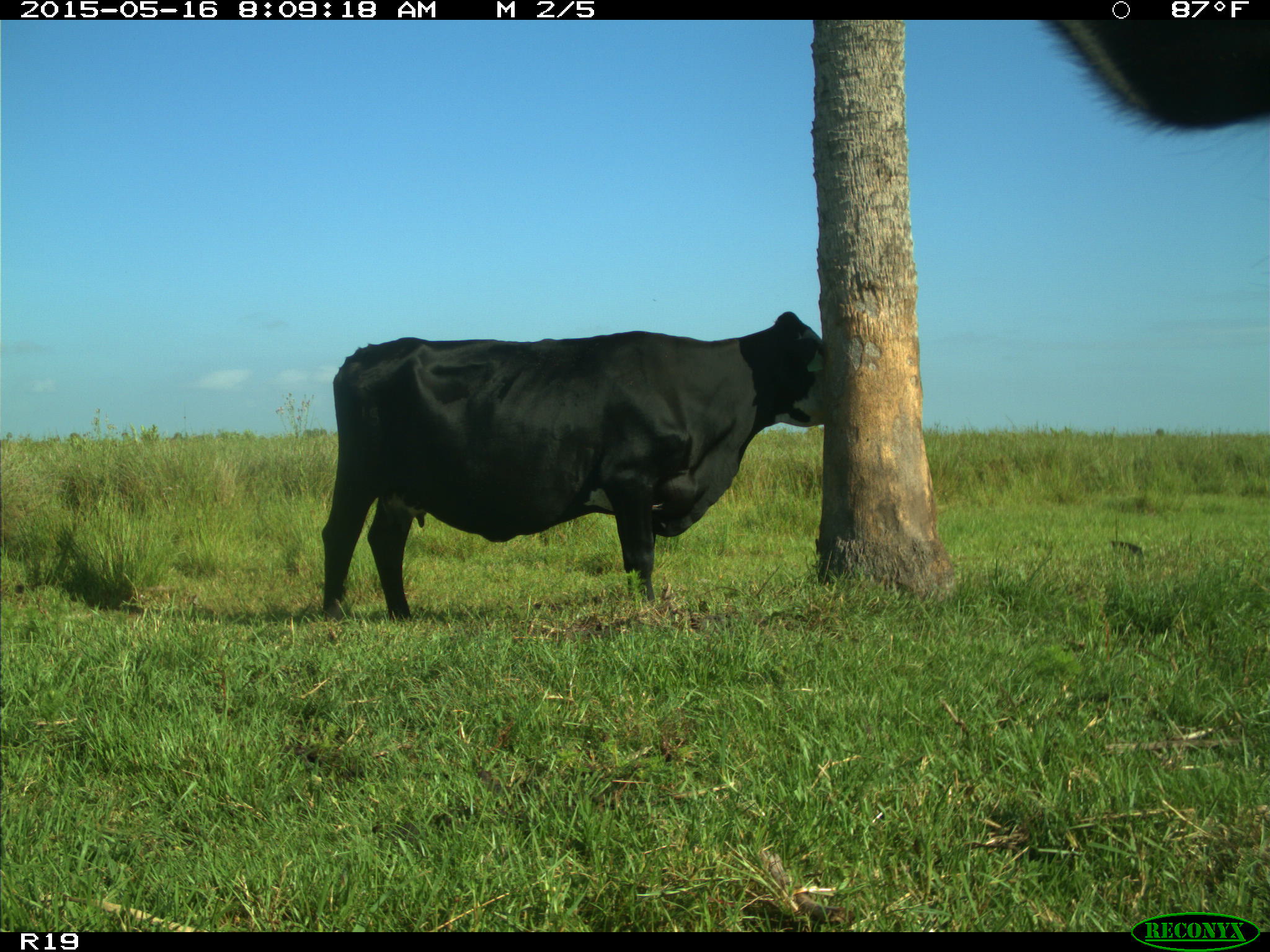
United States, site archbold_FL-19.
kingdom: Animalia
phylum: Chordata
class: Mammalia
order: Artiodactyla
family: Bovidae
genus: Bos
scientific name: Bos taurus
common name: domestic cow